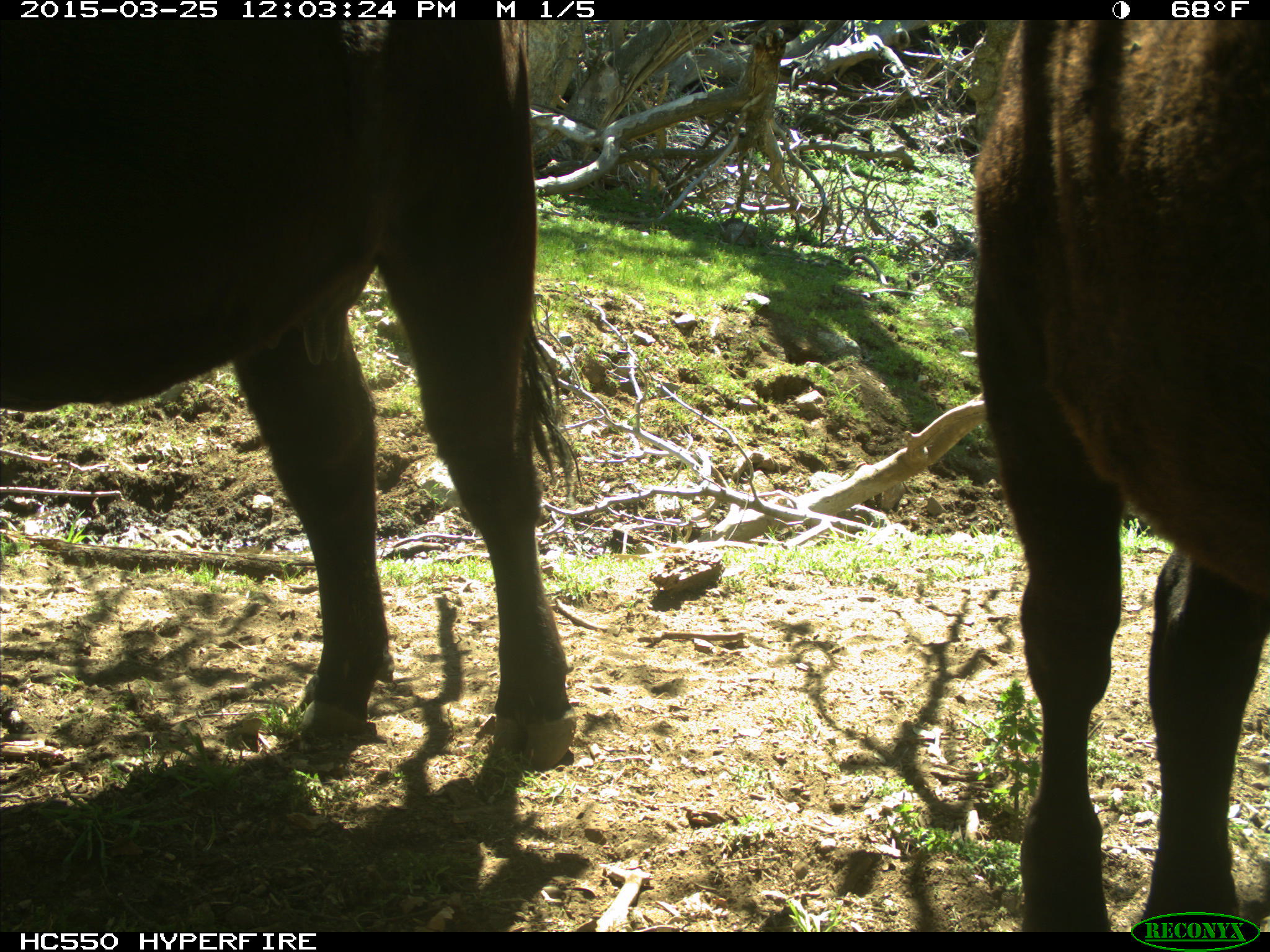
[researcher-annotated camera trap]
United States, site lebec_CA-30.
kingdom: Animalia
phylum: Chordata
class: Mammalia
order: Artiodactyla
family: Bovidae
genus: Bos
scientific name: Bos taurus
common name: domestic cow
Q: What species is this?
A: Bos taurus (domestic cow).